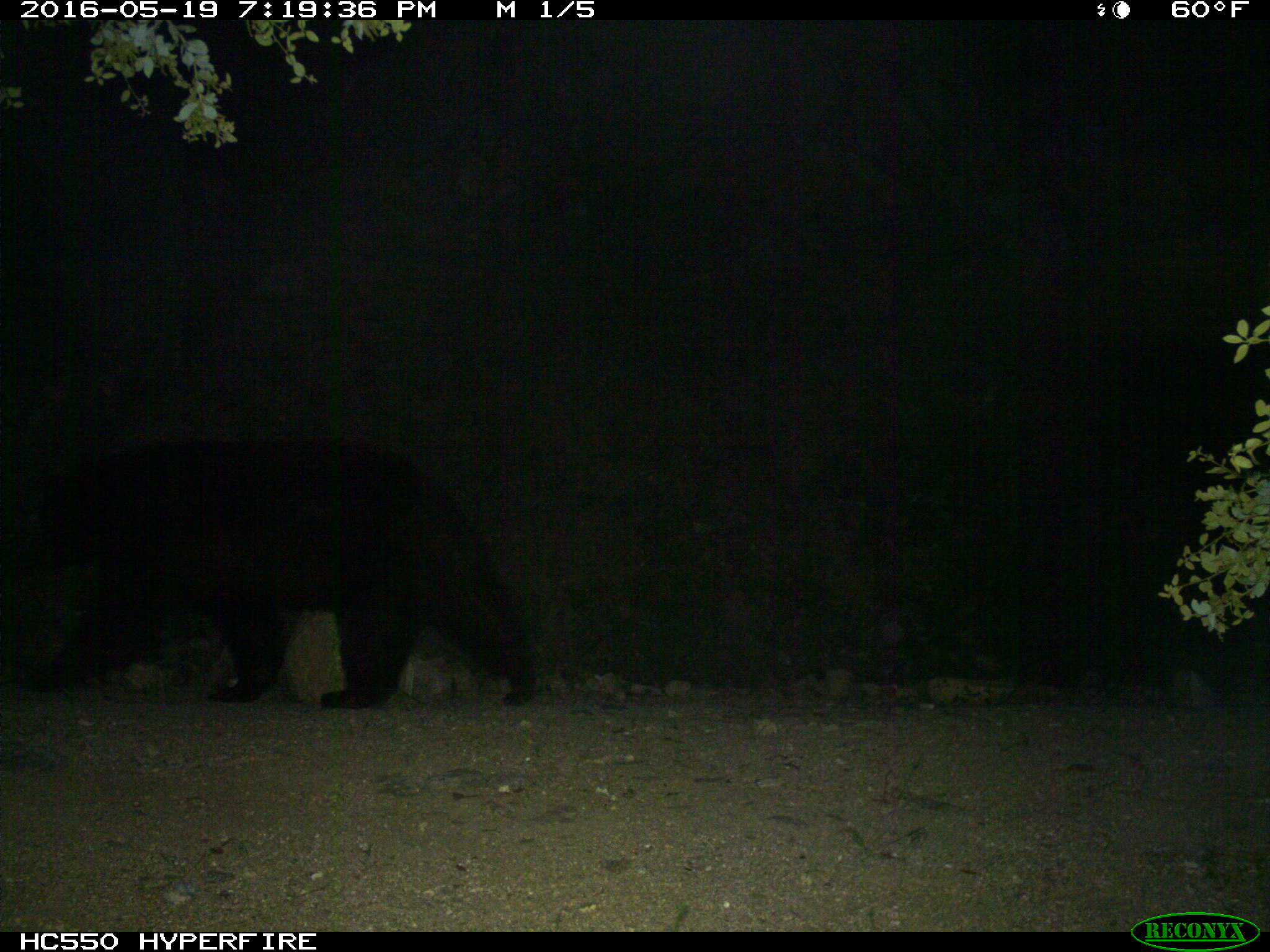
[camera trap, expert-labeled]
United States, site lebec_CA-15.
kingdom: Animalia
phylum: Chordata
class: Mammalia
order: Carnivora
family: Ursidae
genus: Ursus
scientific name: Ursus americanus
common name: american black bear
Ursus americanus (american black bear).